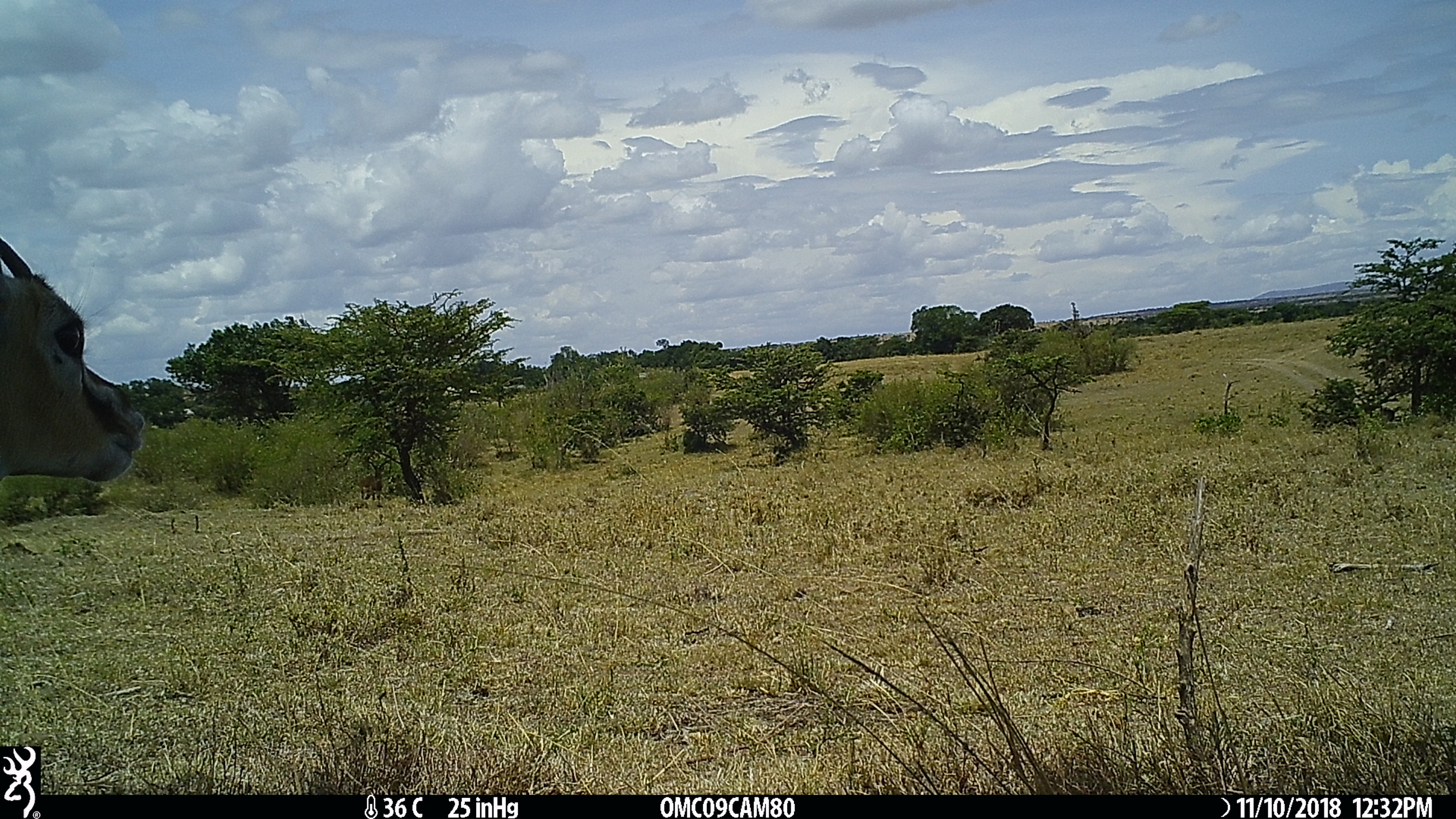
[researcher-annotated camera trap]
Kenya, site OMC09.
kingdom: Animalia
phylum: Chordata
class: Mammalia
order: Artiodactyla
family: Bovidae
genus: Eudorcas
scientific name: Eudorcas thomsonii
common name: thomon's gazelle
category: gazelle thomsons